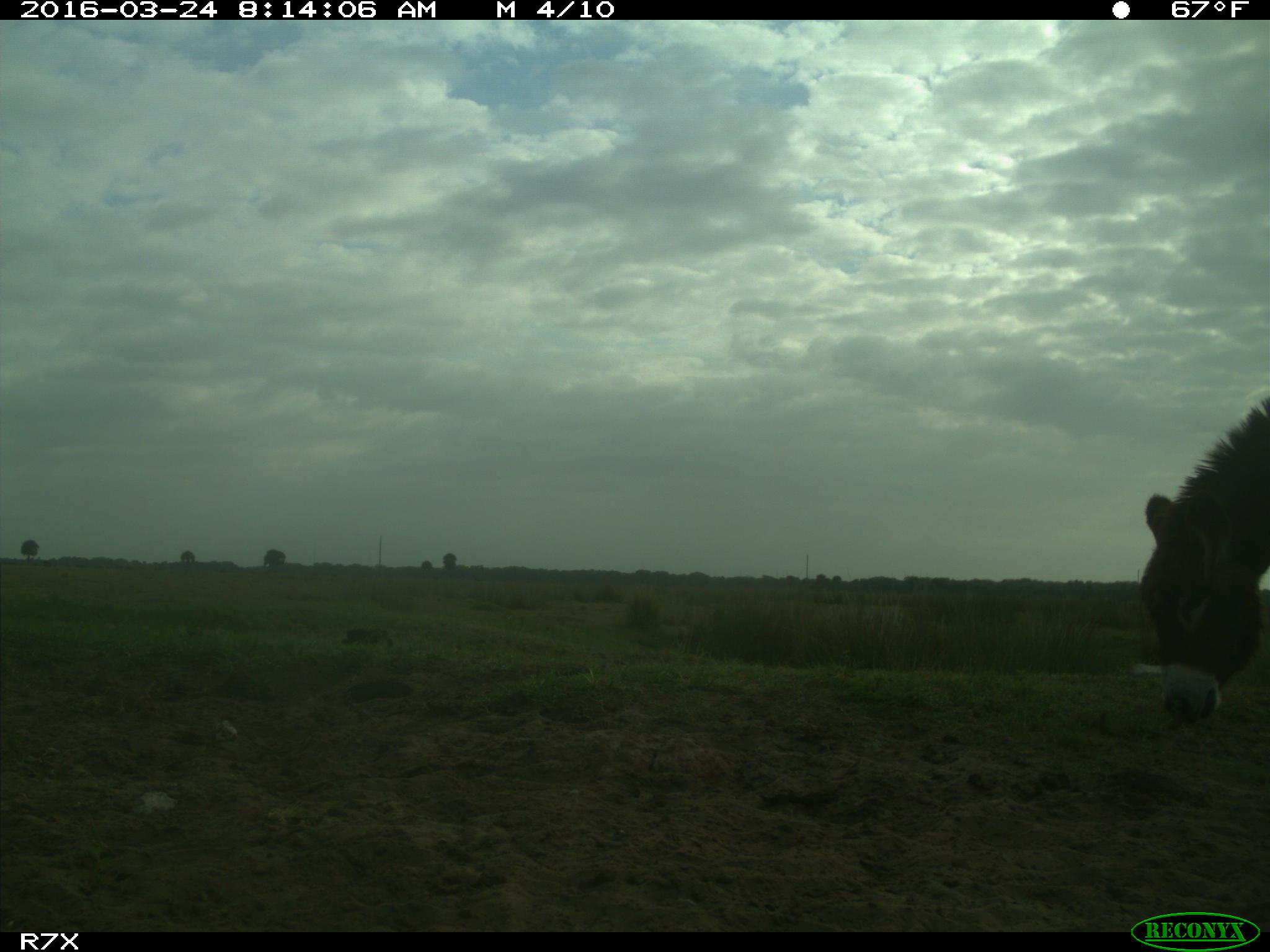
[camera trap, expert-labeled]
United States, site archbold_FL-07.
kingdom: Animalia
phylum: Chordata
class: Mammalia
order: Perissodactyla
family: Equidae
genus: Equus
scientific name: Equus africanus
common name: african wild ass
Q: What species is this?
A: Equus africanus (african wild ass).